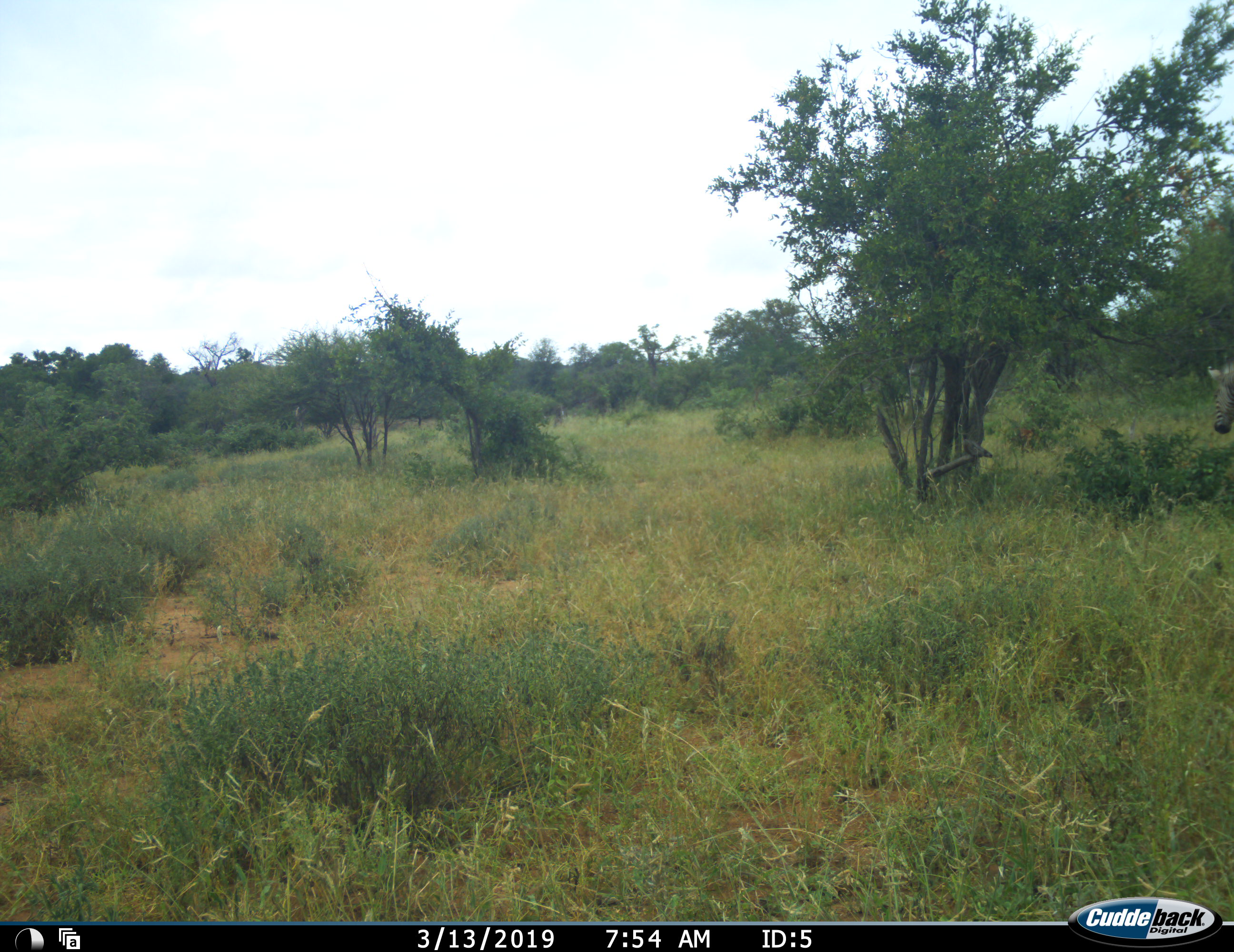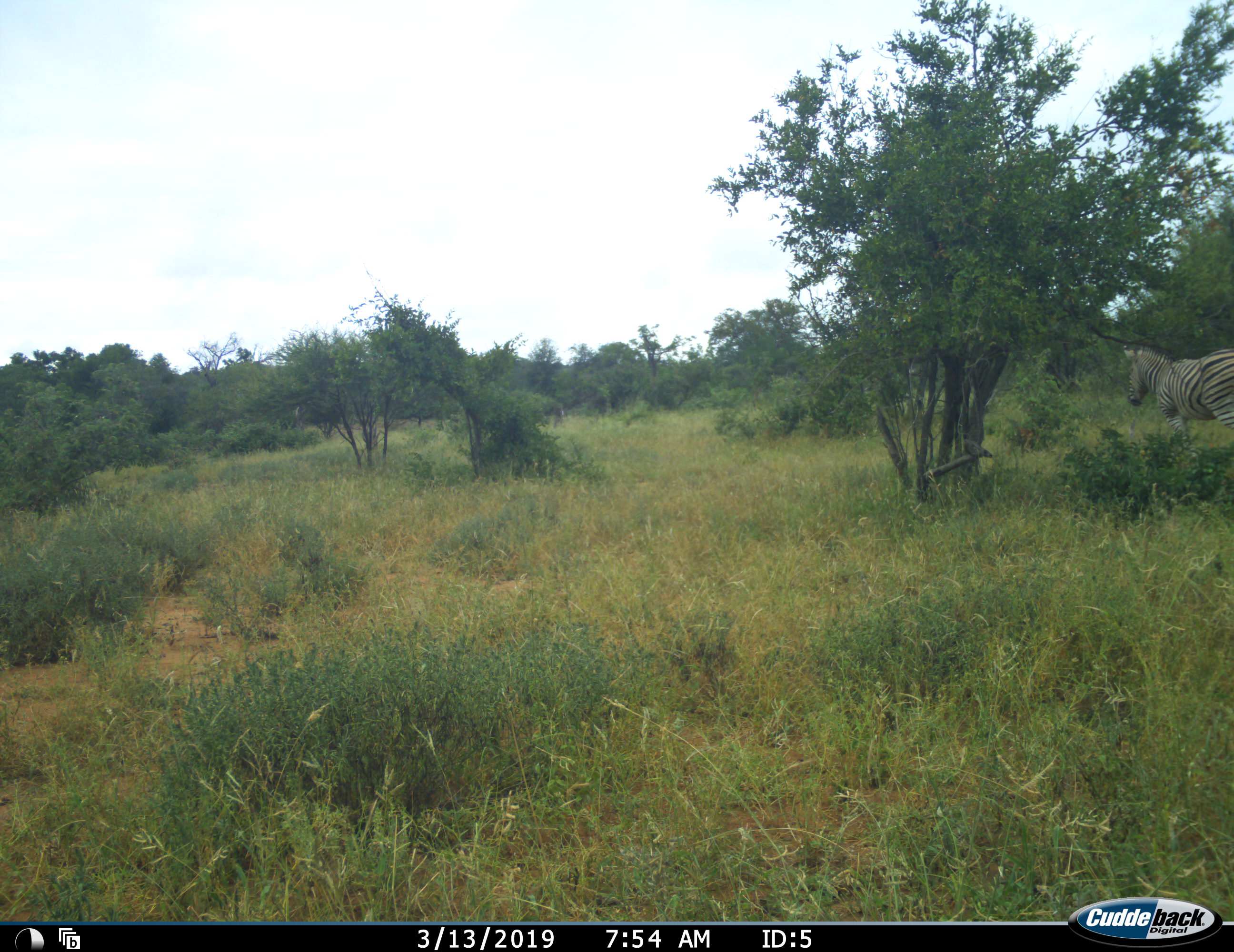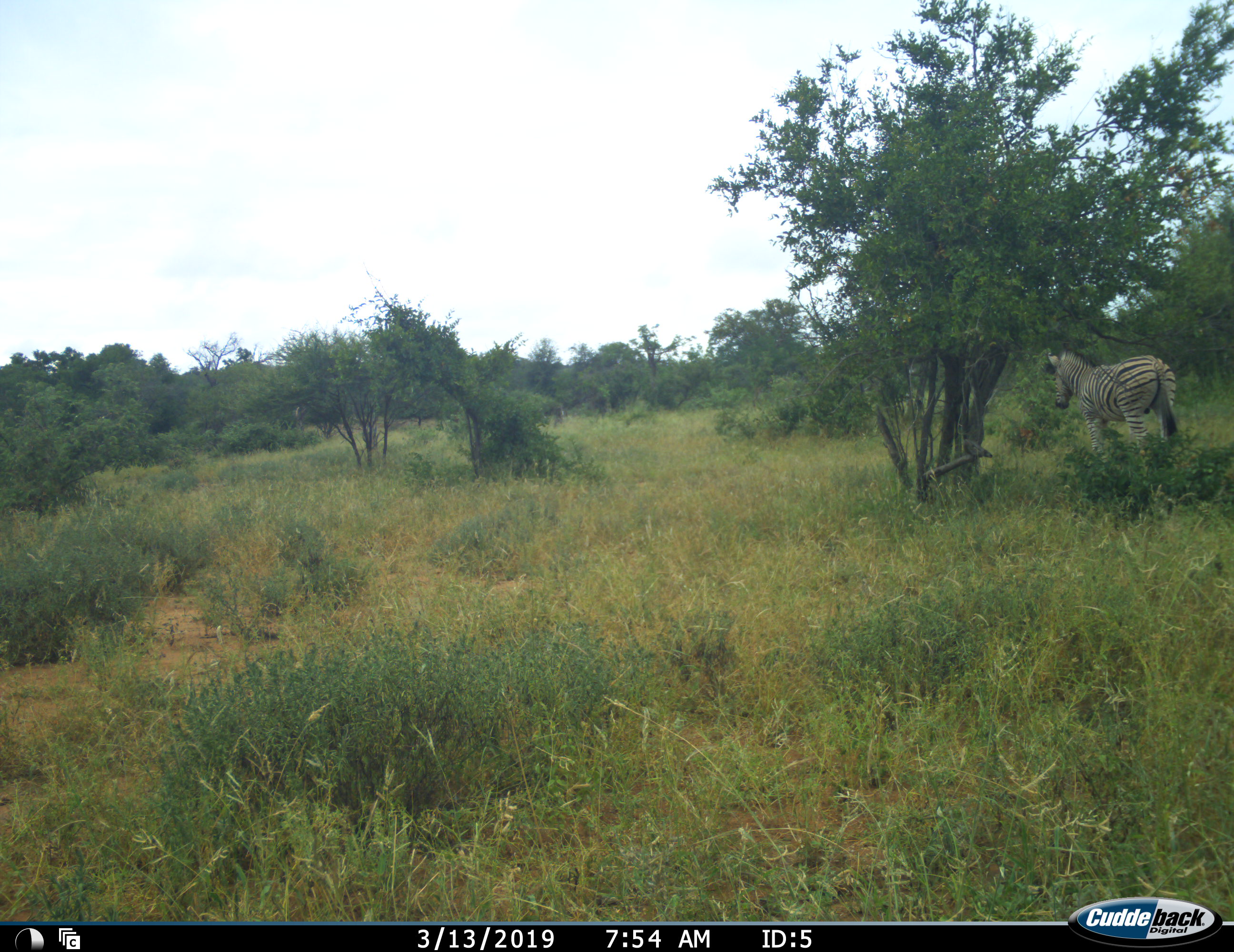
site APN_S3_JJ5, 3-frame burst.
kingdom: Animalia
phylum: Chordata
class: Mammalia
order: Perissodactyla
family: Equidae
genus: Equus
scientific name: Equus quagga burchellii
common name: burchell's zebra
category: zebraburchells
Zebraburchells (burchell's zebra) (Equus quagga burchellii), count 1. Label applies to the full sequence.